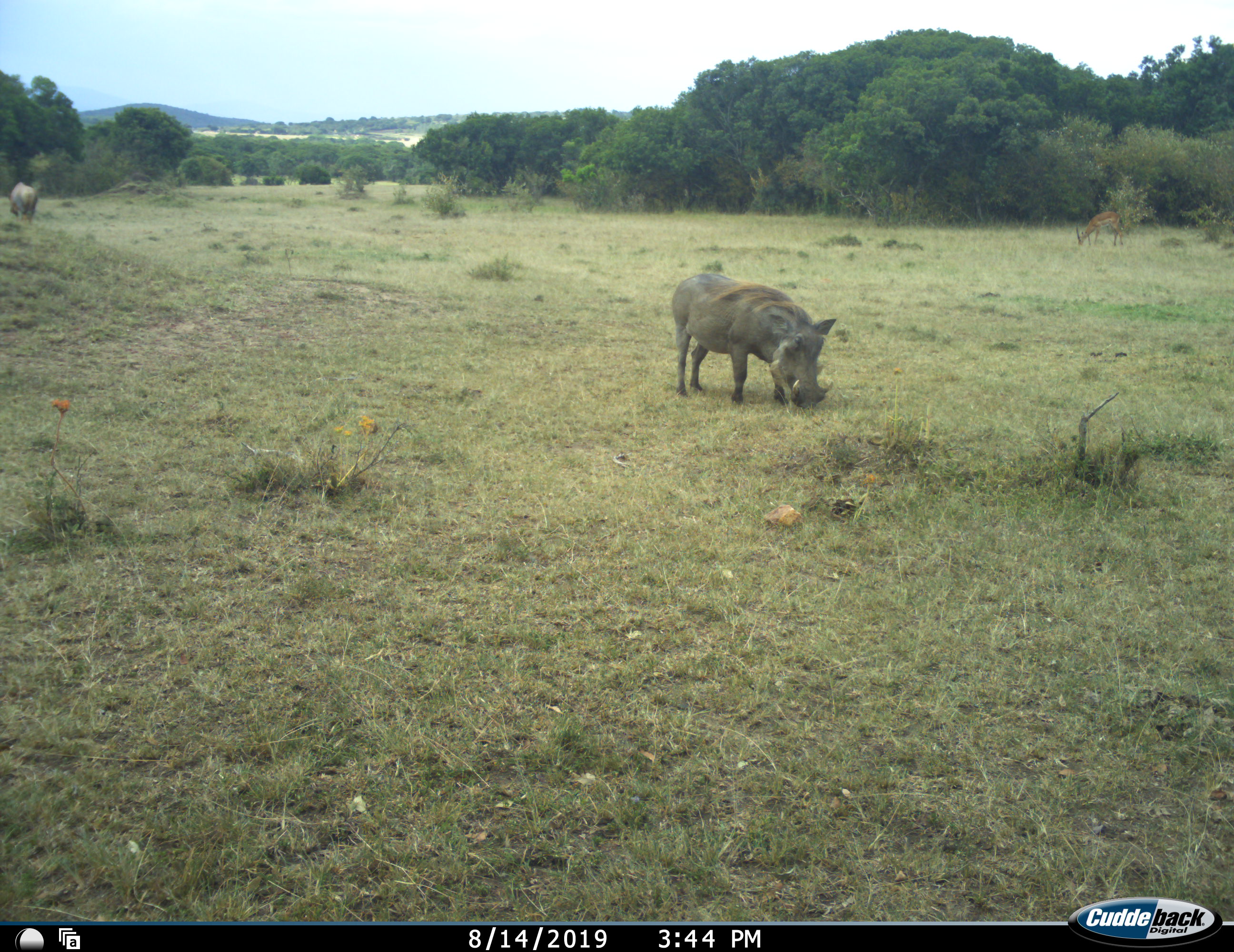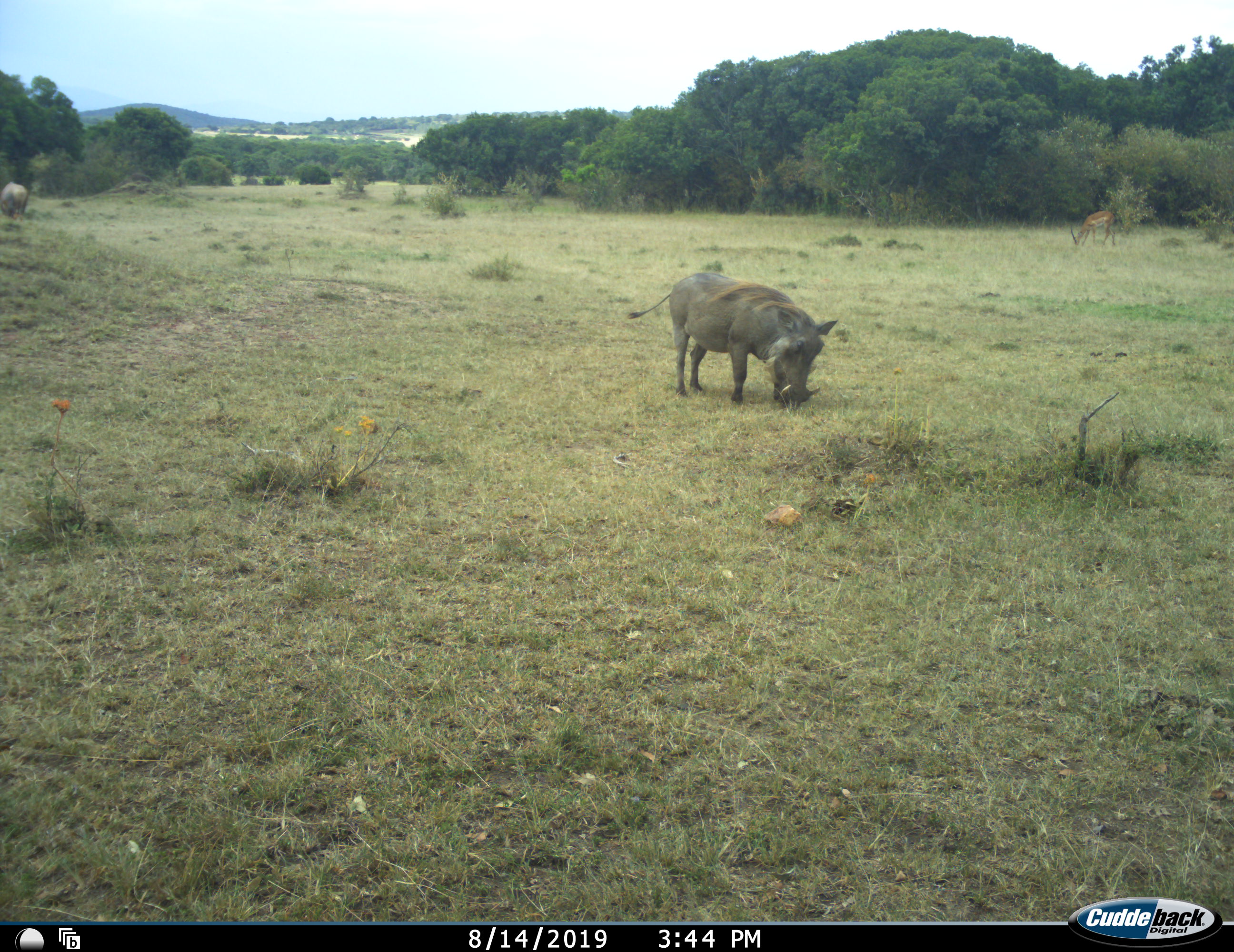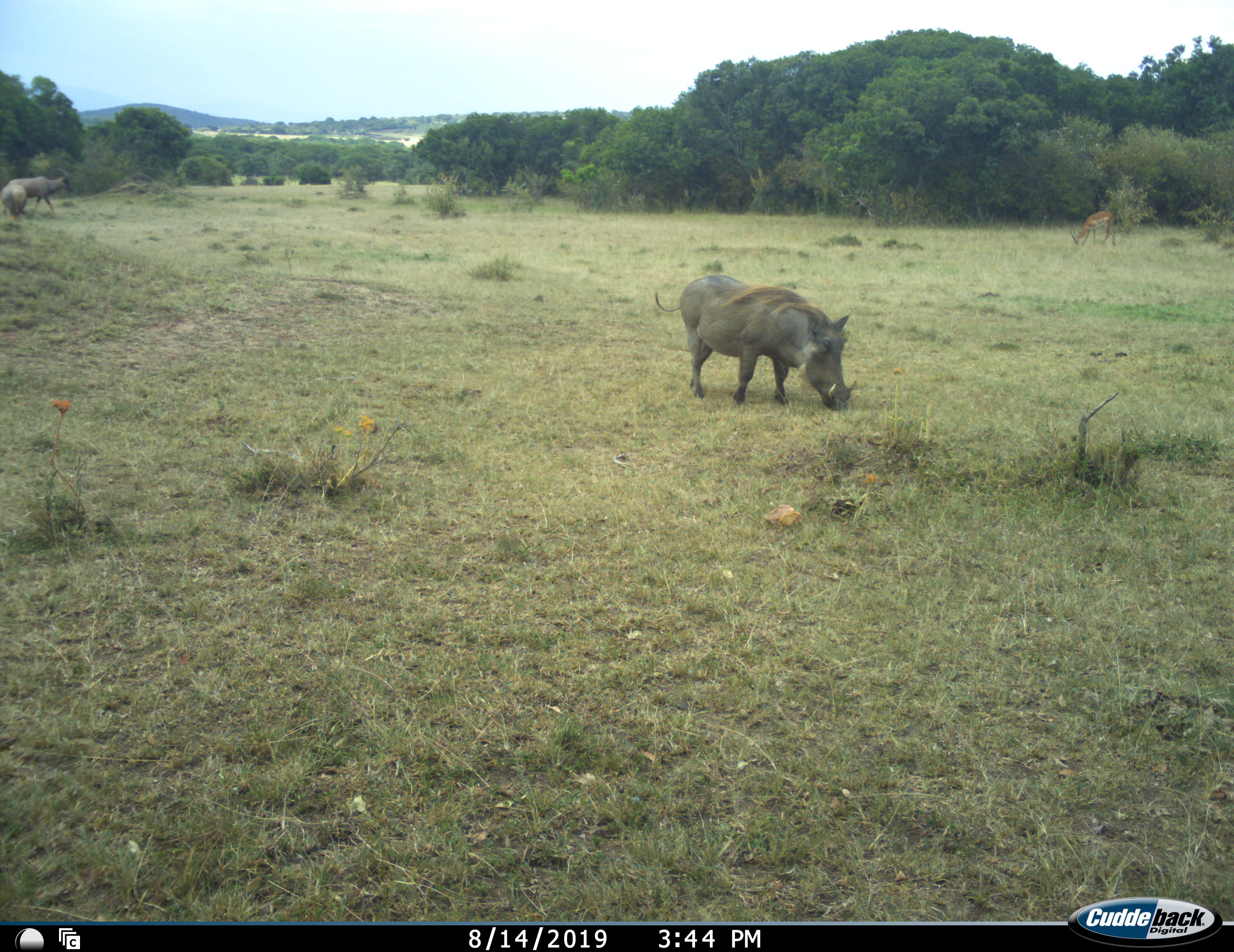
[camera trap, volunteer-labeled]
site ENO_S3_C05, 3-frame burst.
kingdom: Animalia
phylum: Chordata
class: Mammalia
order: Artiodactyla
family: Suidae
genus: Phacochoerus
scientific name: Phacochoerus africanus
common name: warthog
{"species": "warthog (Phacochoerus africanus)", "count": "1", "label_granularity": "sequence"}